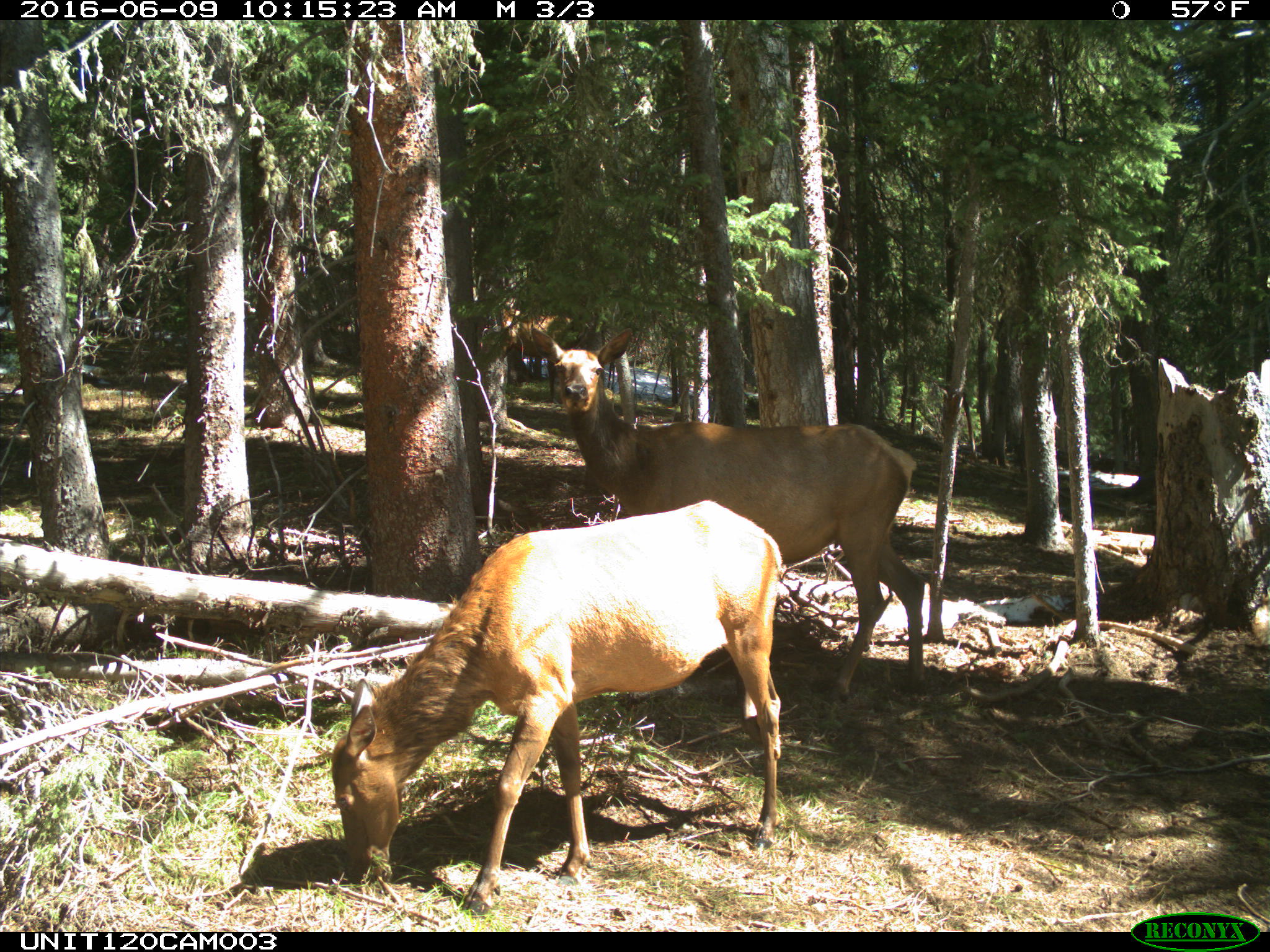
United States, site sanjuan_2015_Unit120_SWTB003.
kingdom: Animalia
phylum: Chordata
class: Mammalia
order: Artiodactyla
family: Cervidae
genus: Cervus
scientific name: Cervus elaphus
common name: red deer